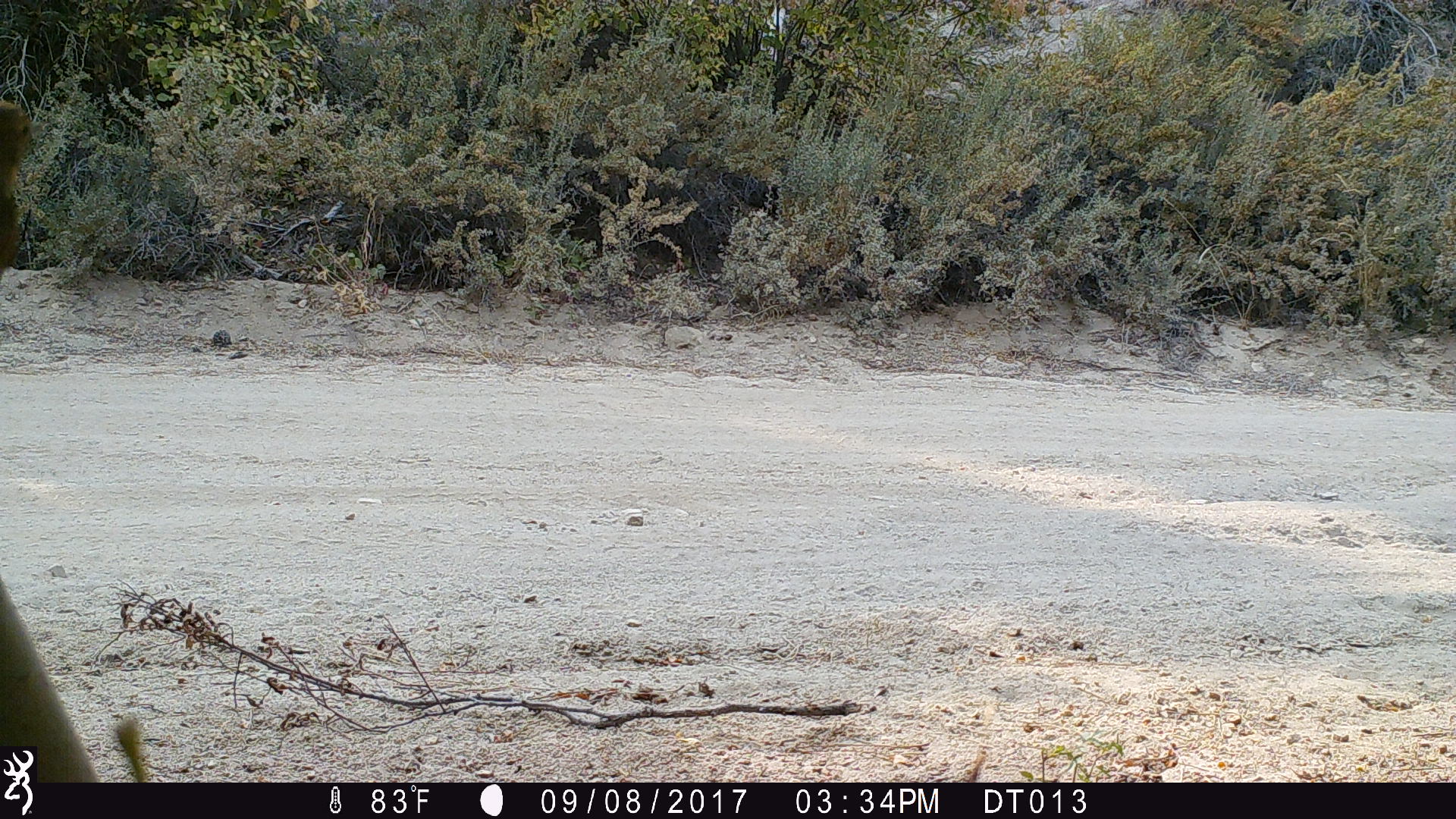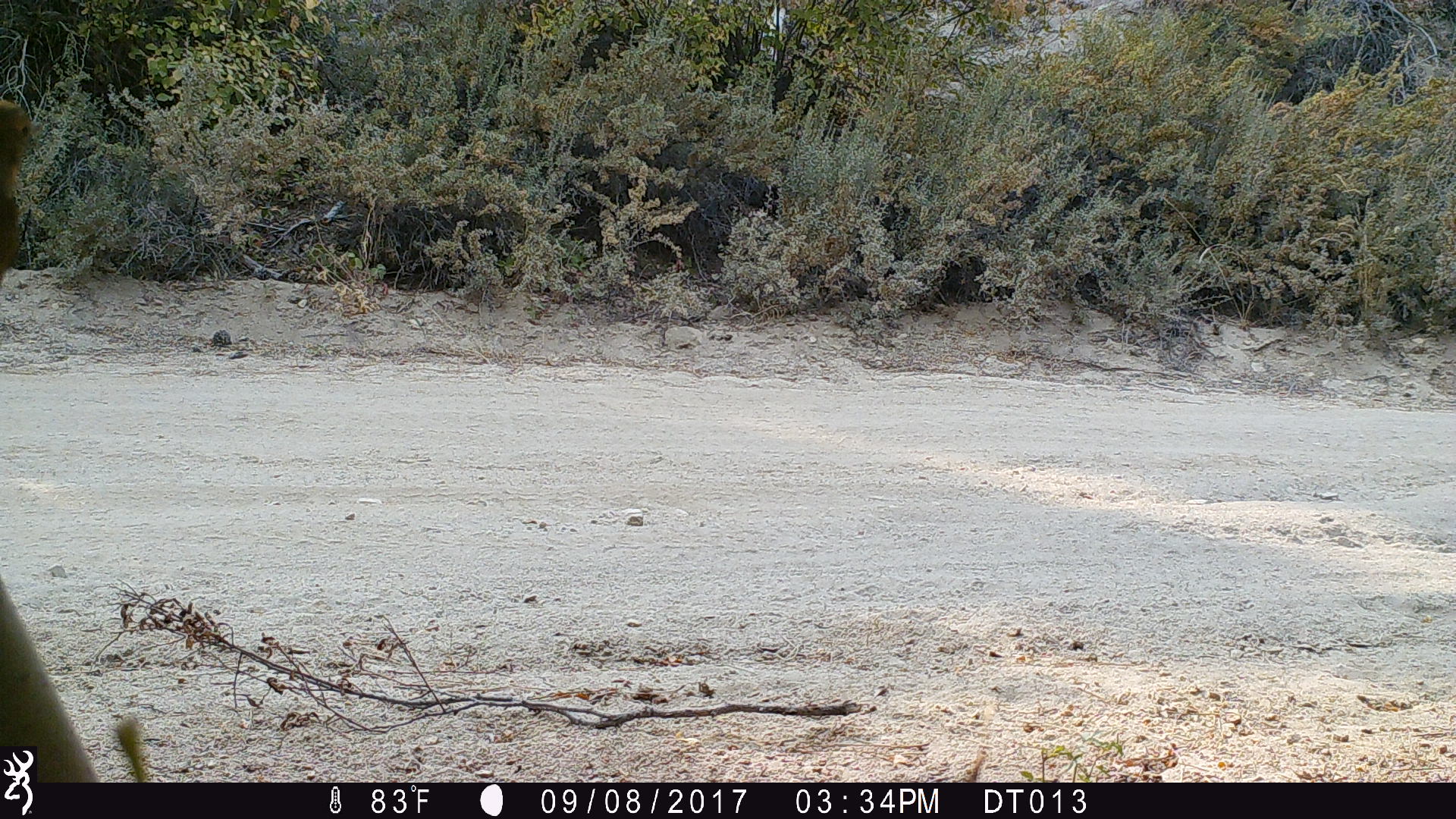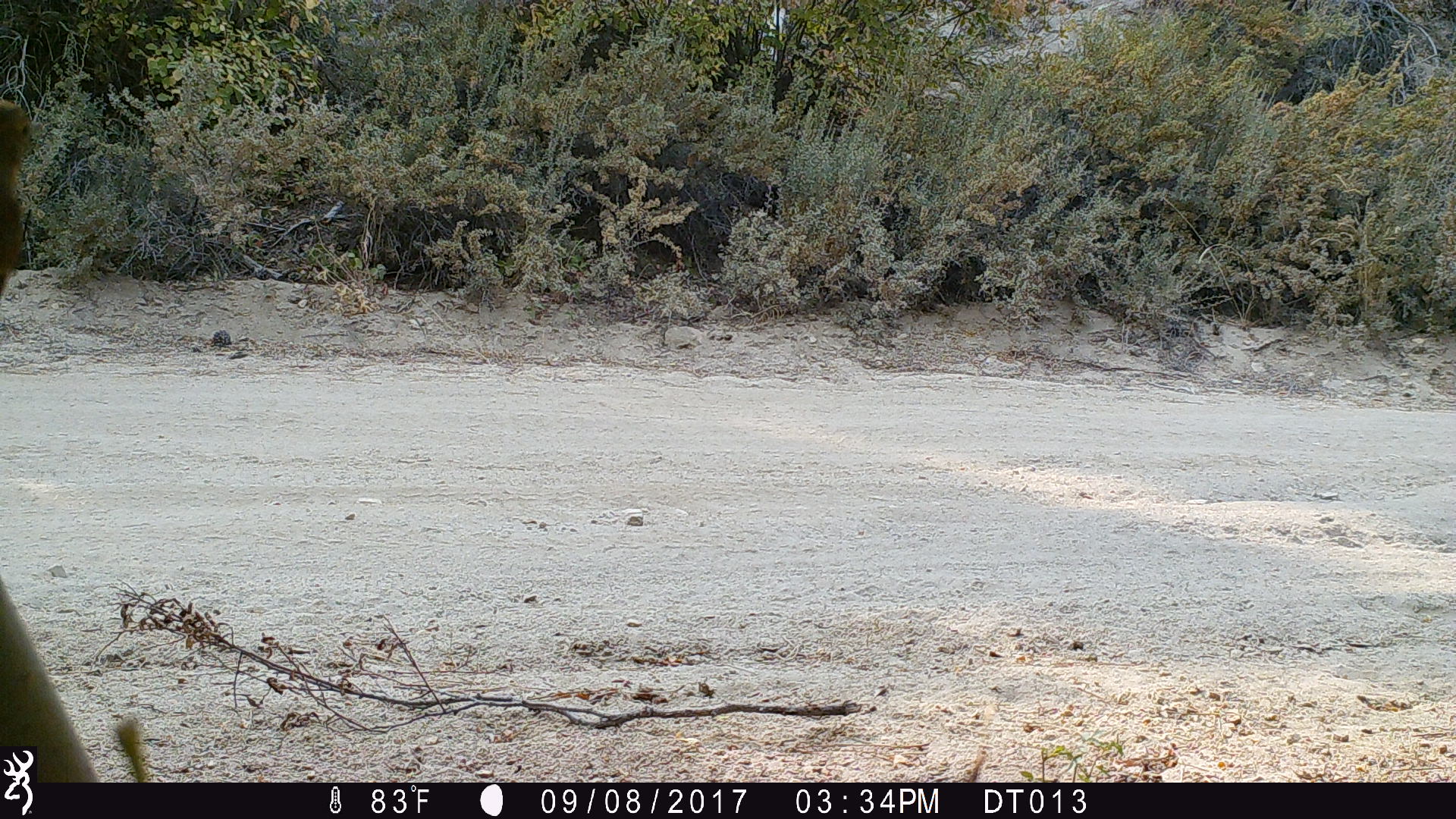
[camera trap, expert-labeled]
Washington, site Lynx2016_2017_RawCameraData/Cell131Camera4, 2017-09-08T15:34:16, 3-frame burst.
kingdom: Animalia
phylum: Chordata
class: Aves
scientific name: Aves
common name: birds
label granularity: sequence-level